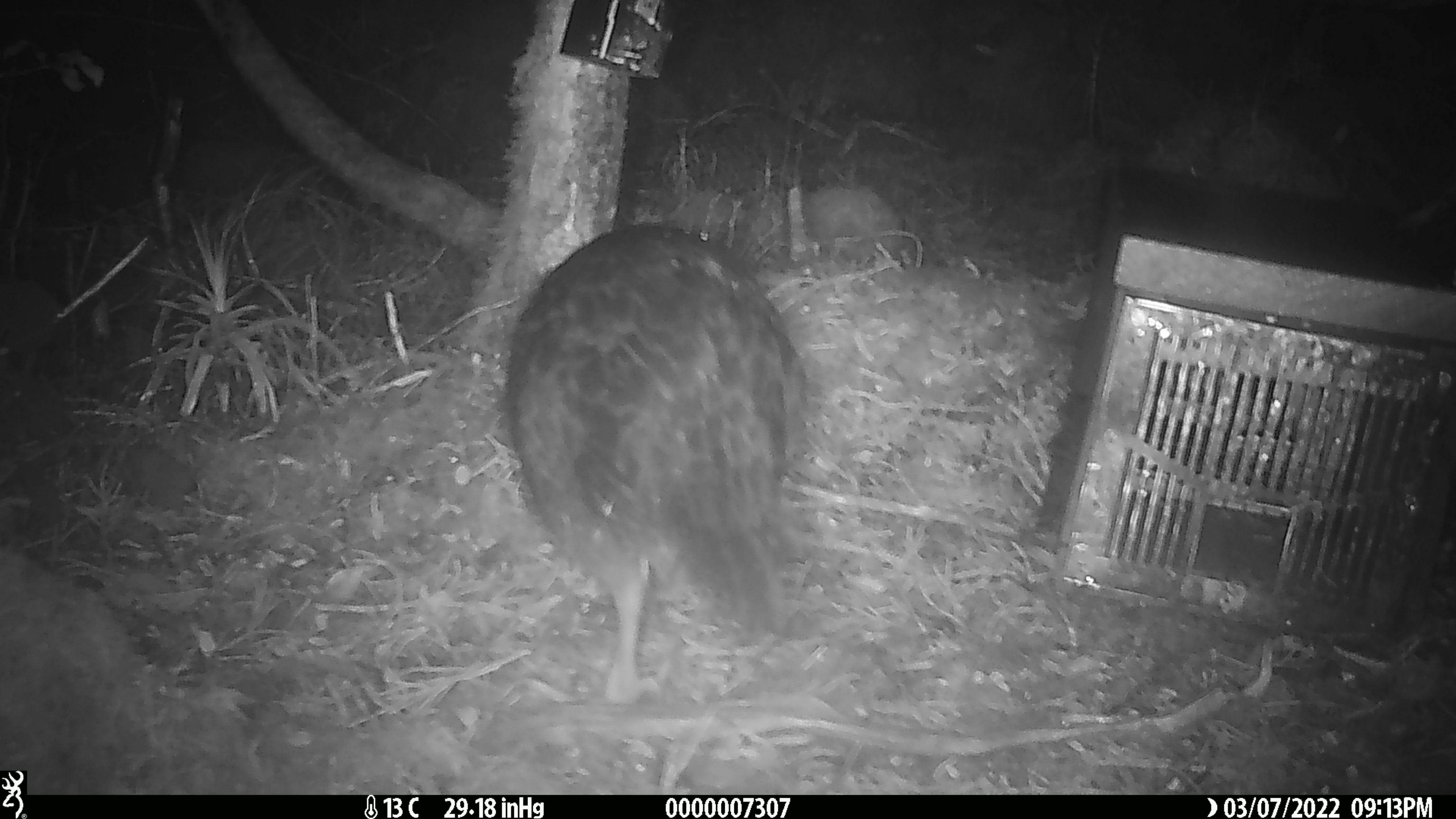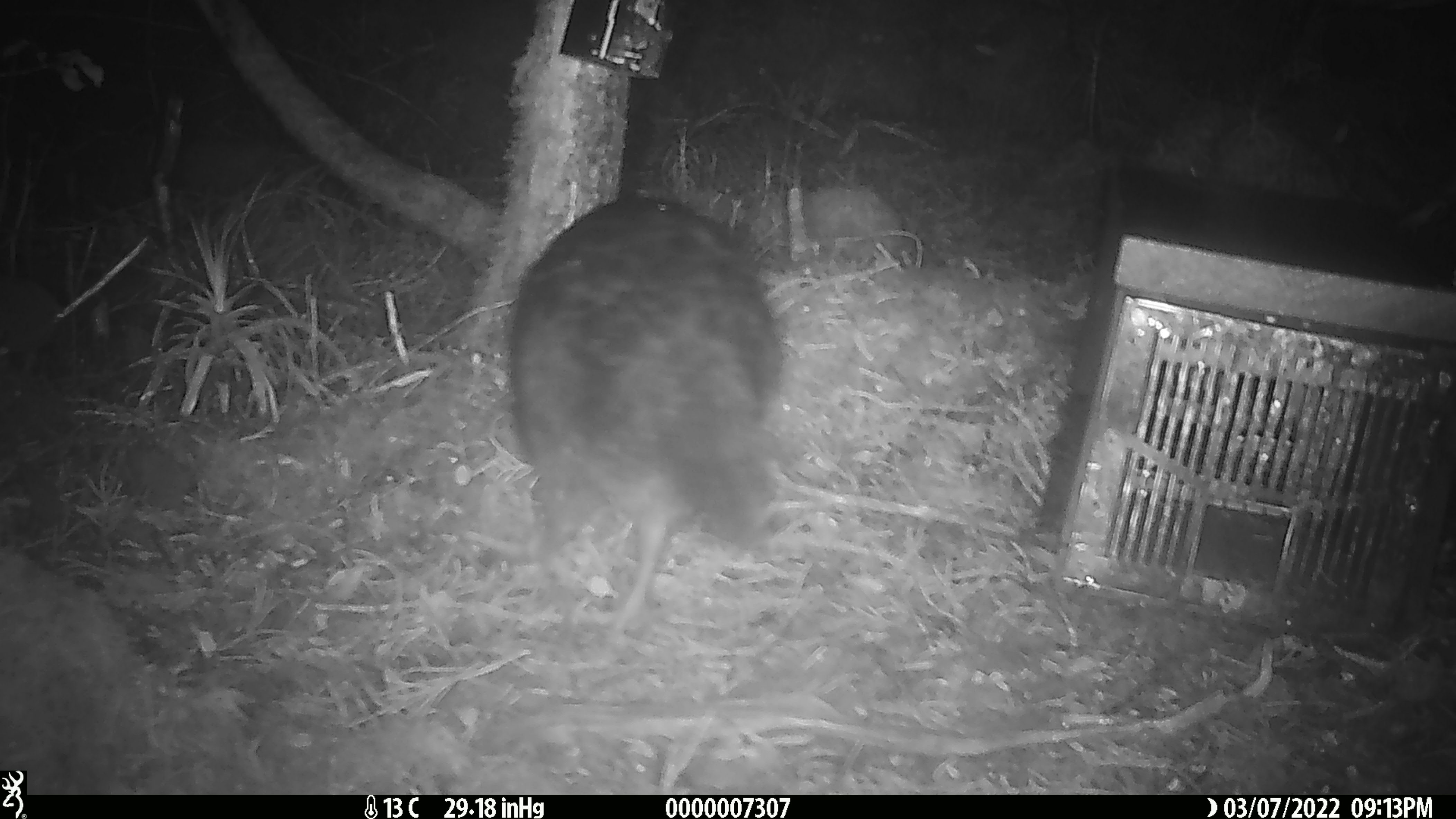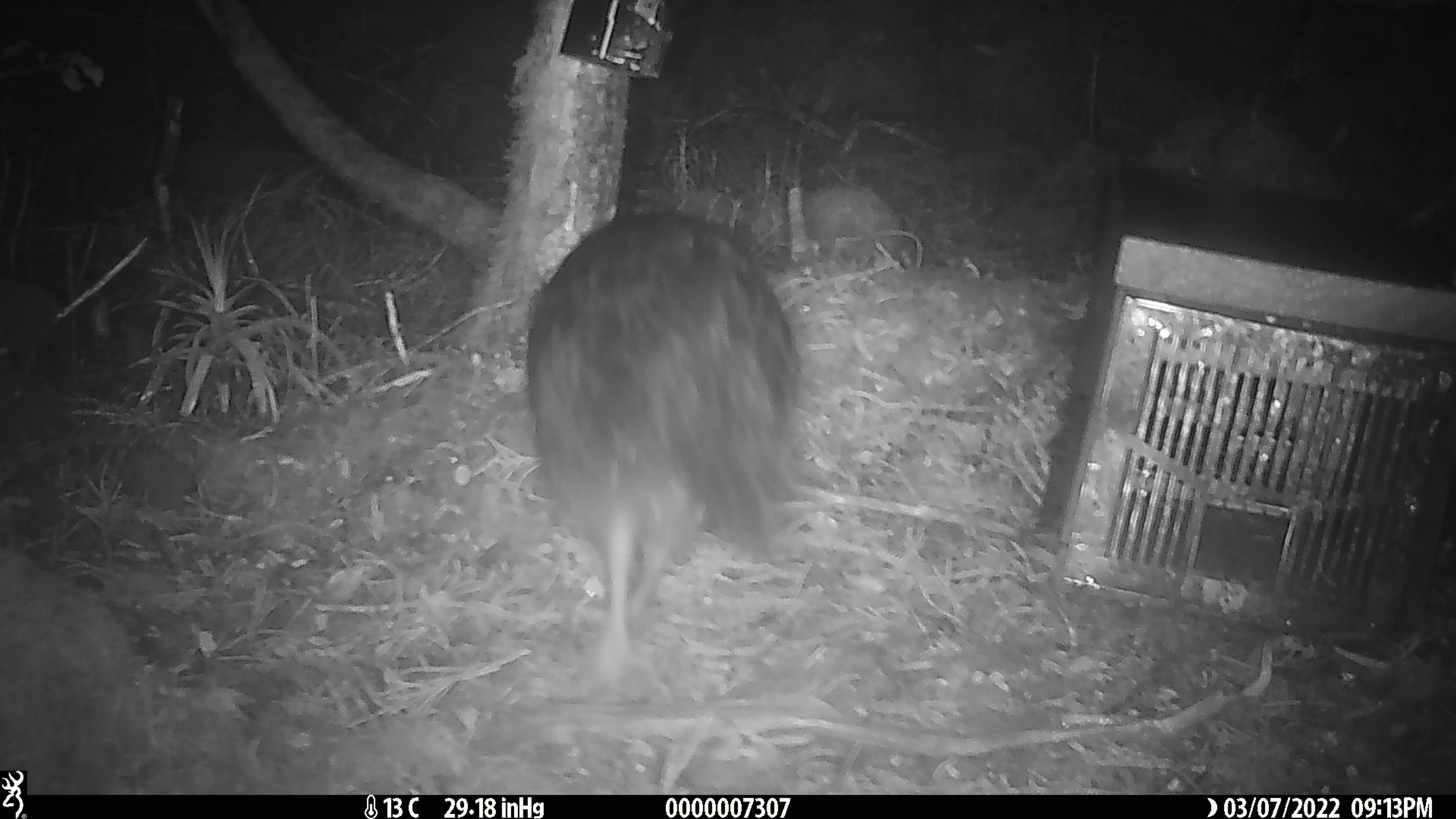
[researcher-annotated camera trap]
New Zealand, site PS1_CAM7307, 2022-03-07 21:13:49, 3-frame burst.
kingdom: Animalia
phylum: Chordata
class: Aves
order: Gruiformes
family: Rallidae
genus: Gallirallus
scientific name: Gallirallus australis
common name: weka